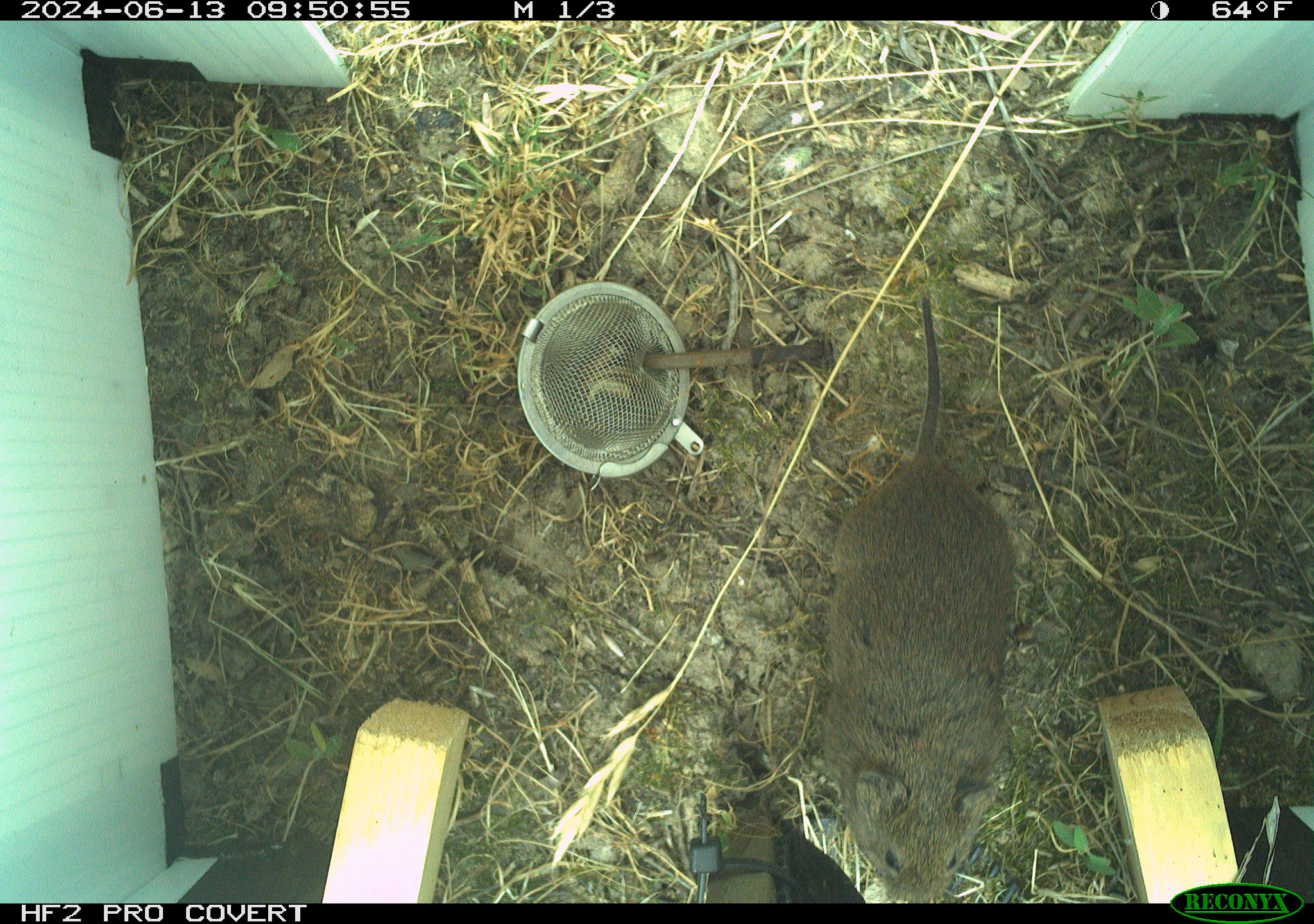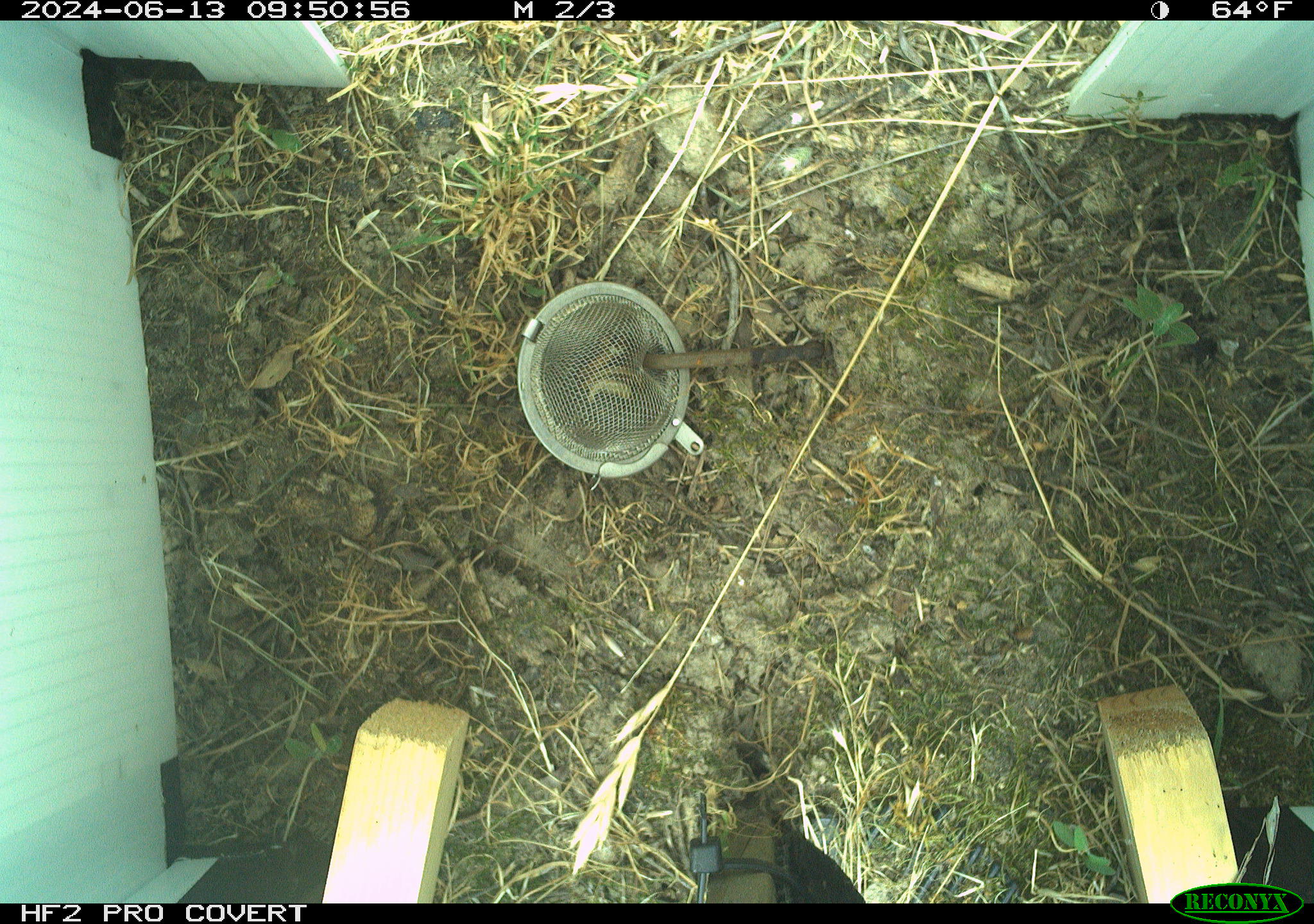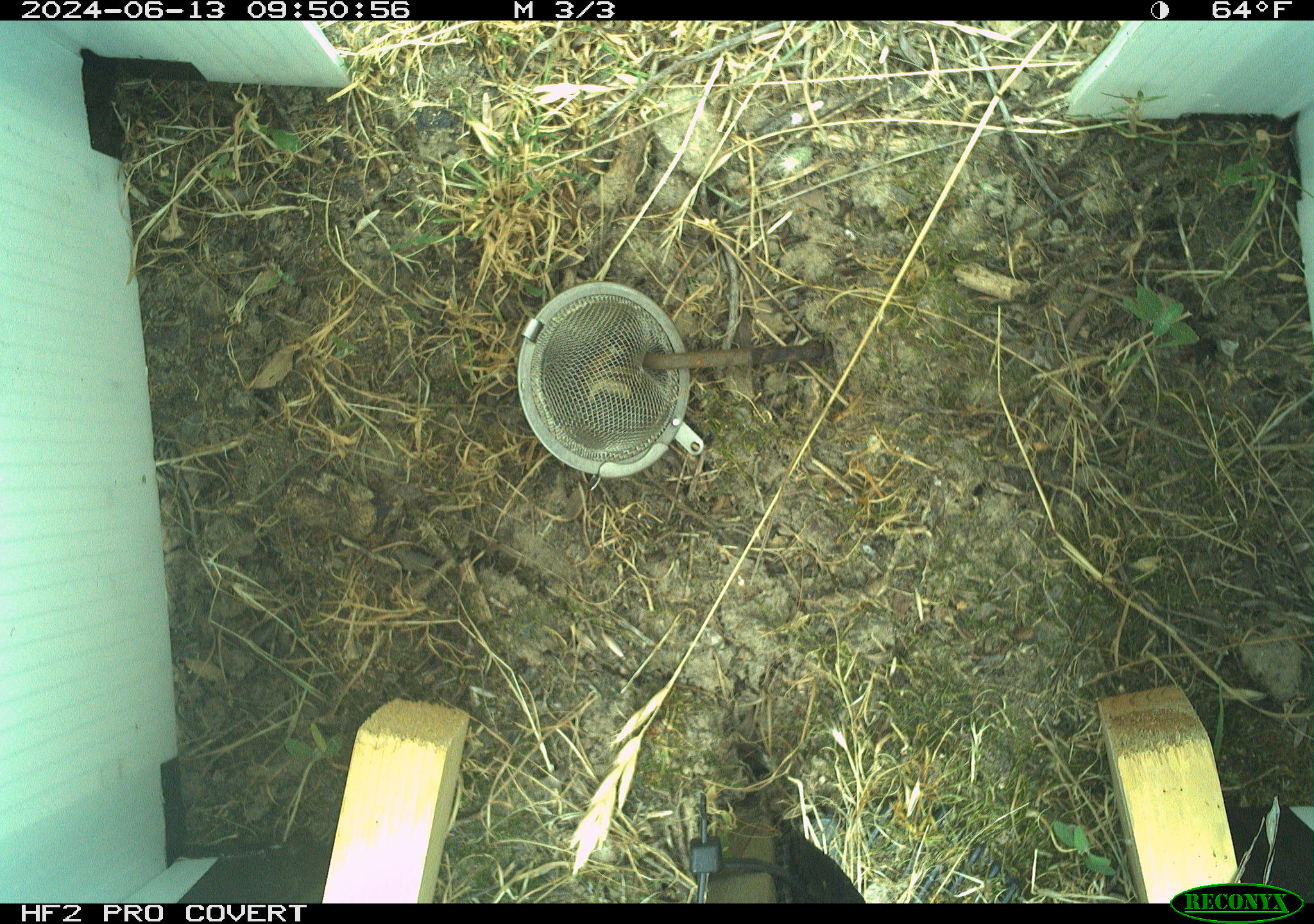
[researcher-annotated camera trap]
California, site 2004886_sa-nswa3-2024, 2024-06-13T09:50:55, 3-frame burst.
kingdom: Animalia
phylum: Chordata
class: Mammalia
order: Rodentia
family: Cricetidae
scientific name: Arvicolinae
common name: voles, lemmings, and muskrats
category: arvicolinae subfamily